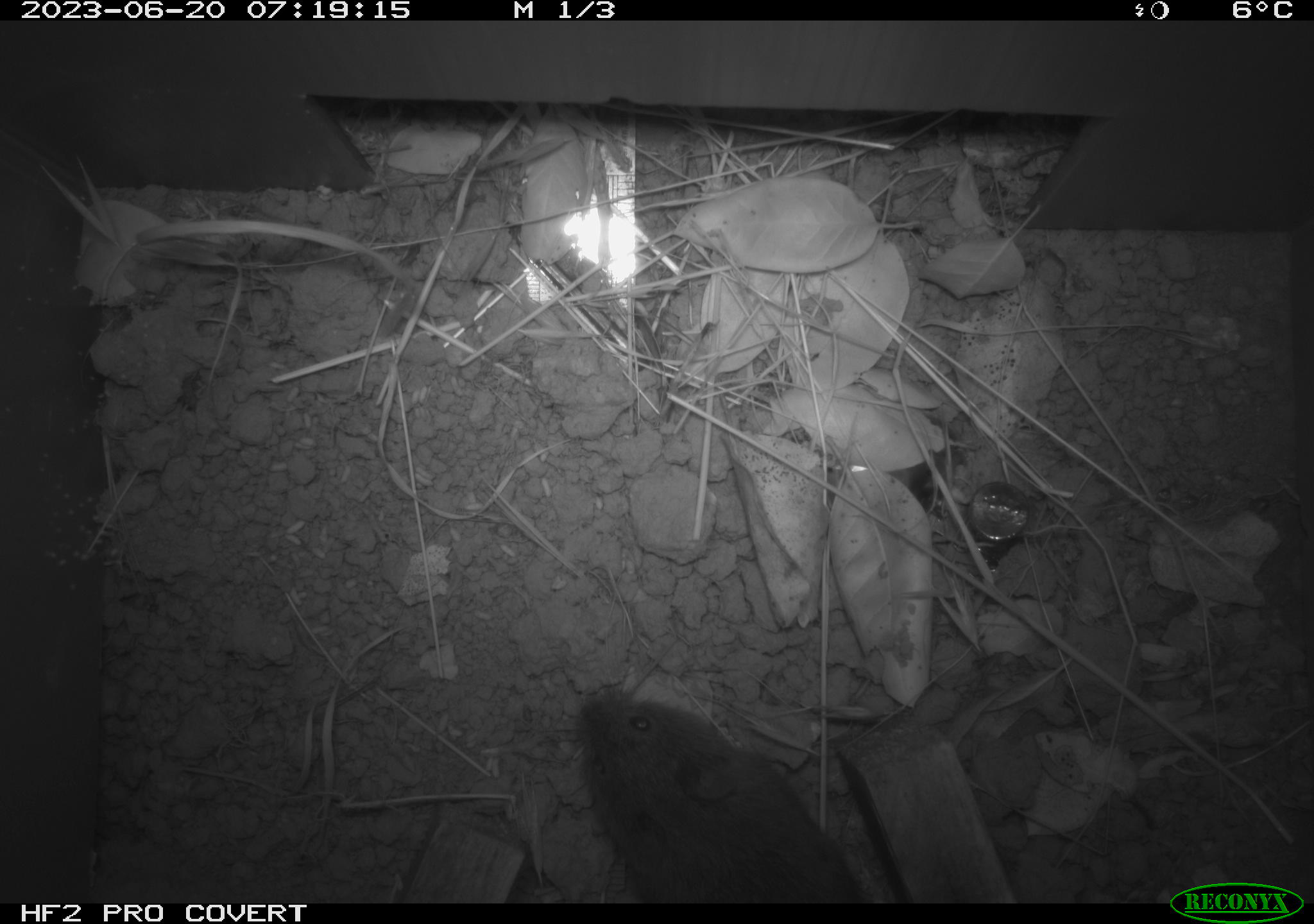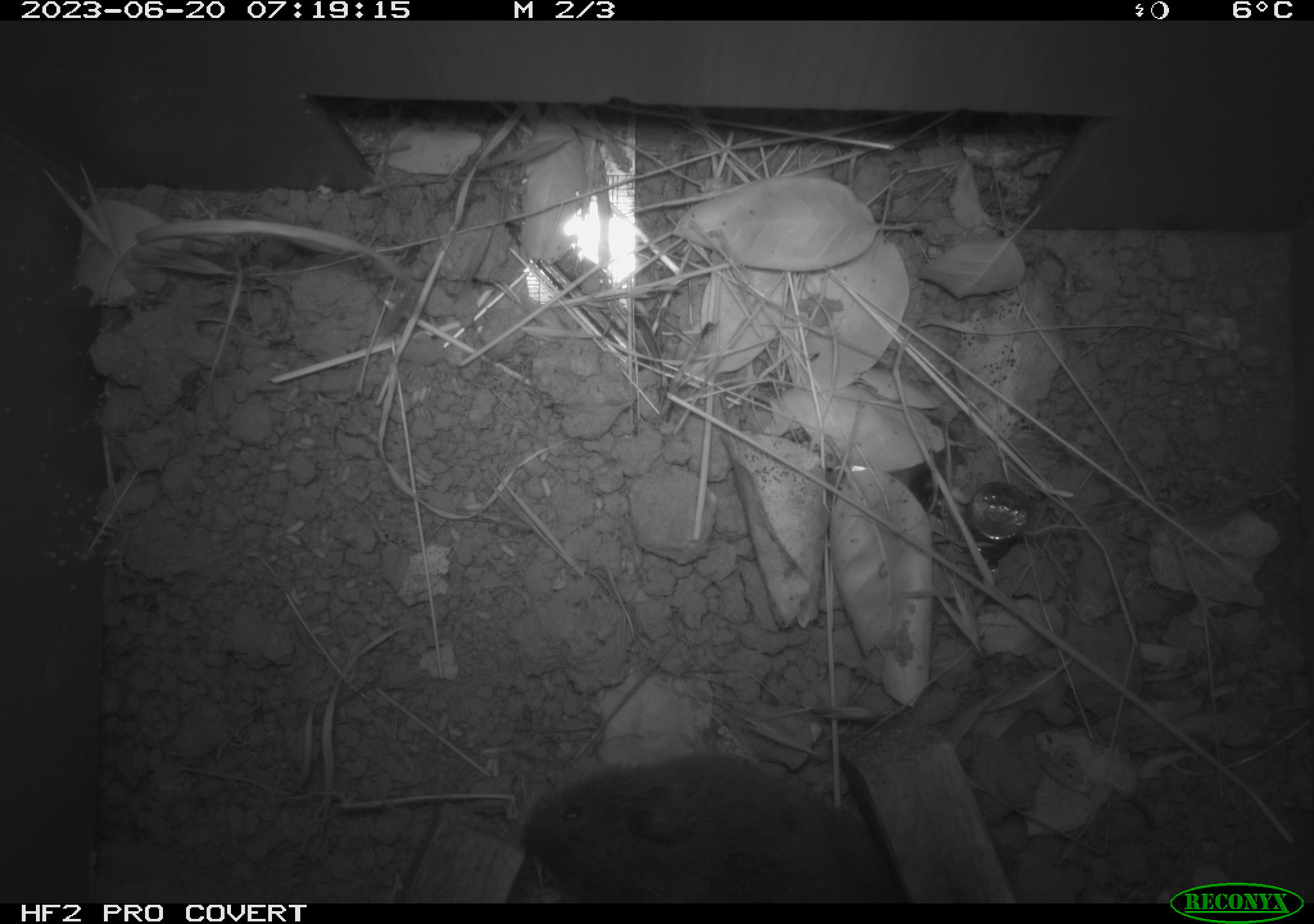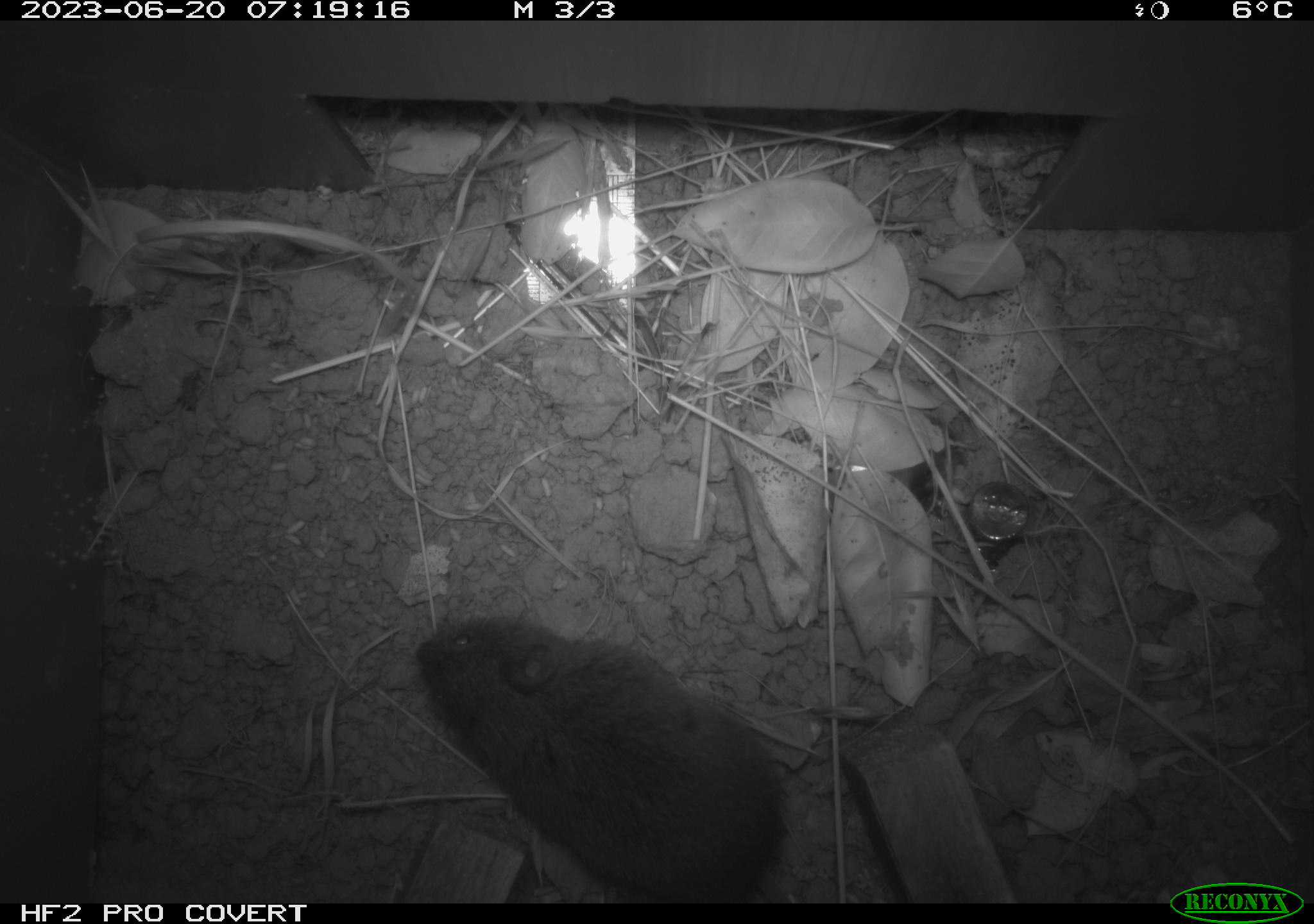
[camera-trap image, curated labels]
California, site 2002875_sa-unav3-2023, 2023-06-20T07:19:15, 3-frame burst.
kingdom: Animalia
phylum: Chordata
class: Mammalia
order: Rodentia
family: Cricetidae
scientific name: Arvicolinae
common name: voles, lemmings, and muskrats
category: arvicolinae subfamily